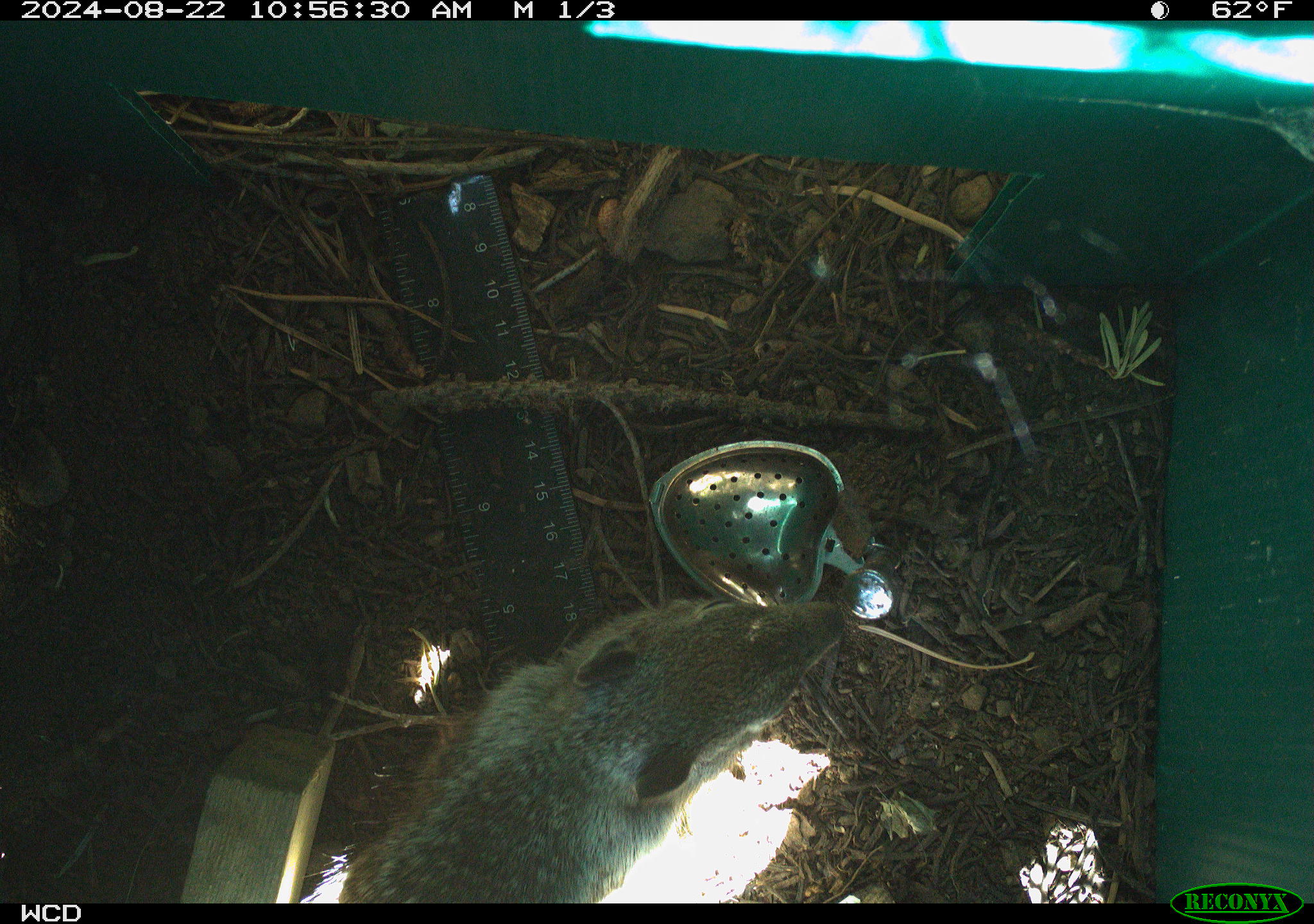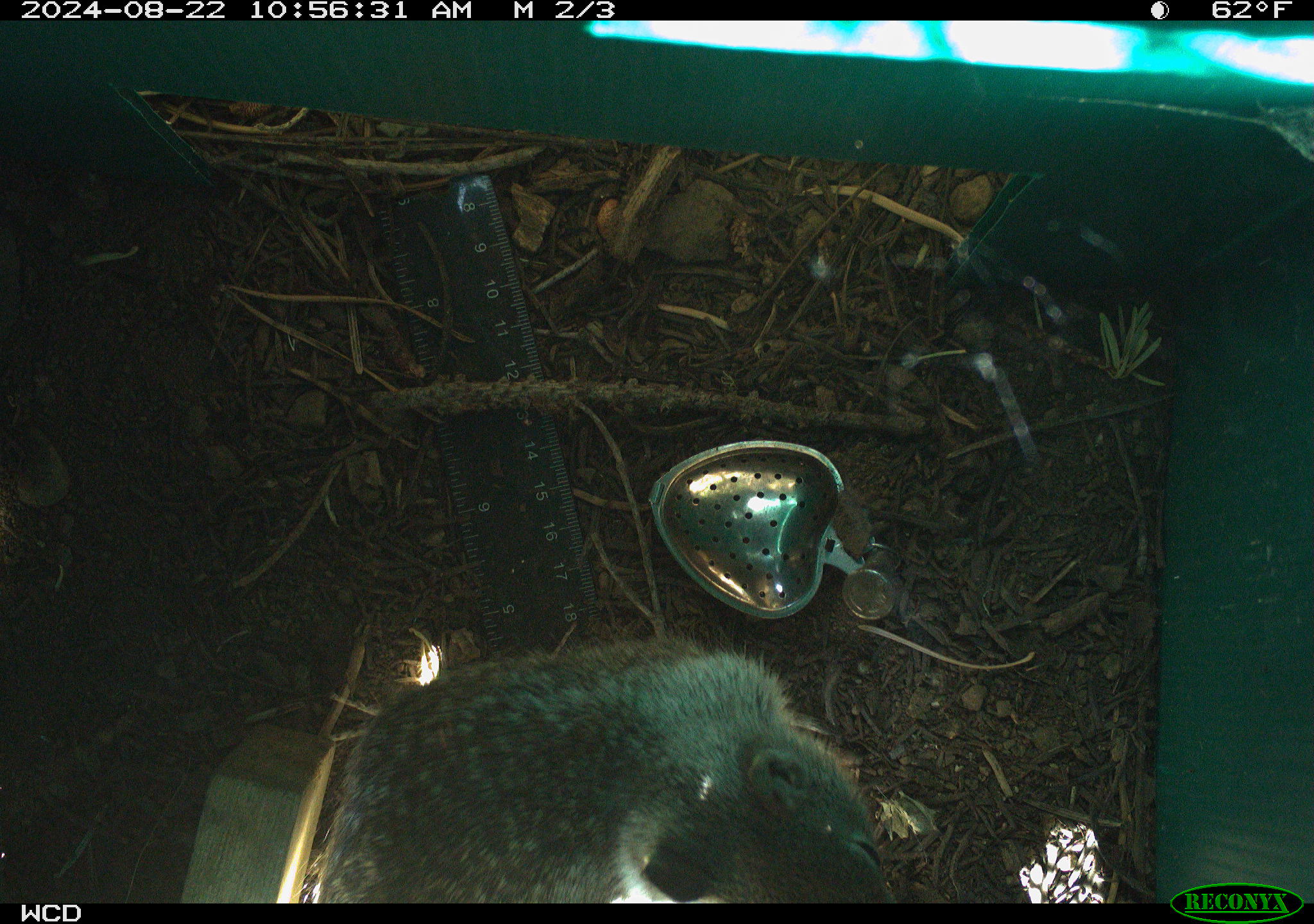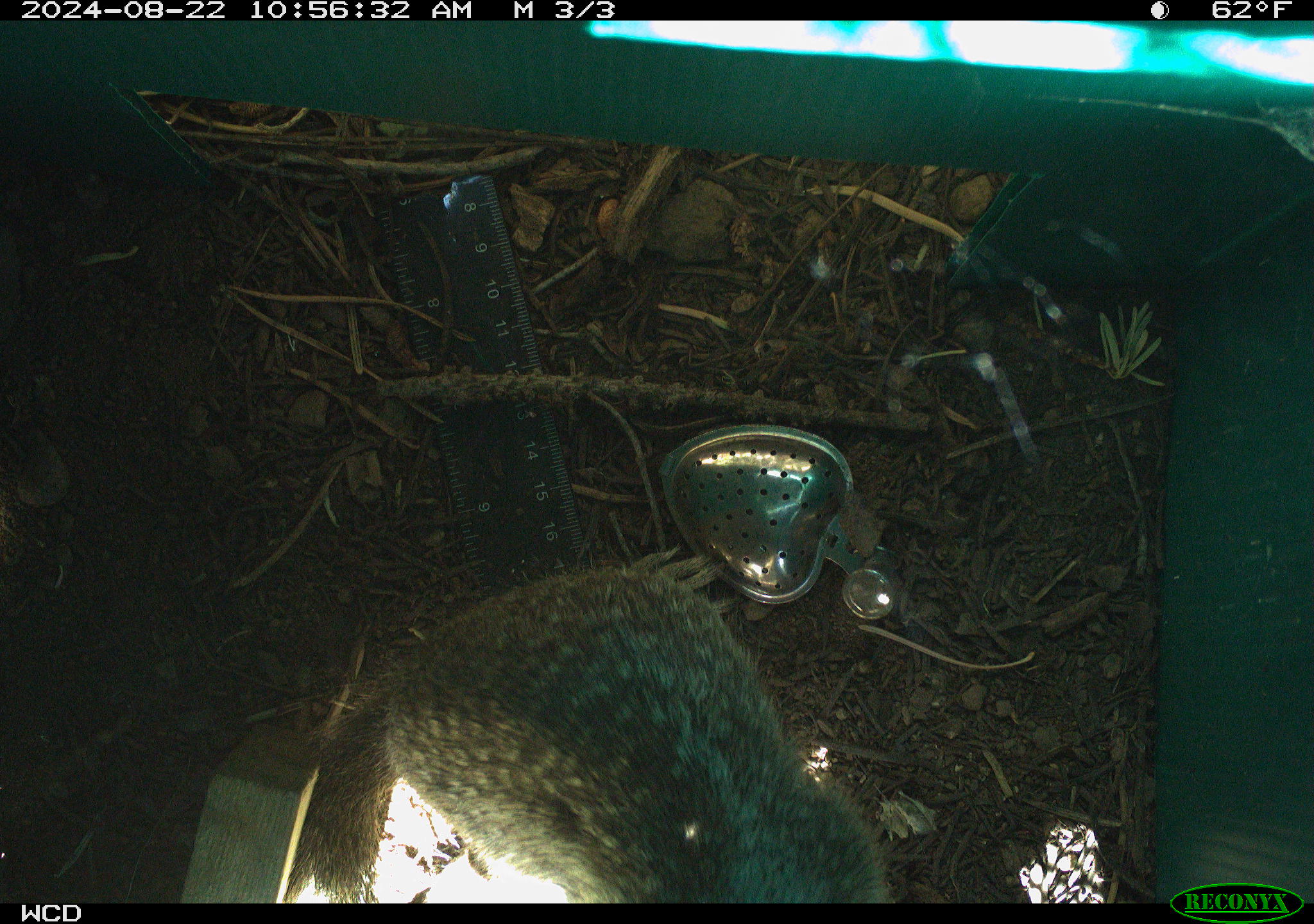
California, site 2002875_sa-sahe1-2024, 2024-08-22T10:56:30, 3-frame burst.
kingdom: Animalia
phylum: Chordata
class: Mammalia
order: Rodentia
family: Sciuridae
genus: Otospermophilus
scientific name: Otospermophilus beecheyi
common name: california ground squirrel